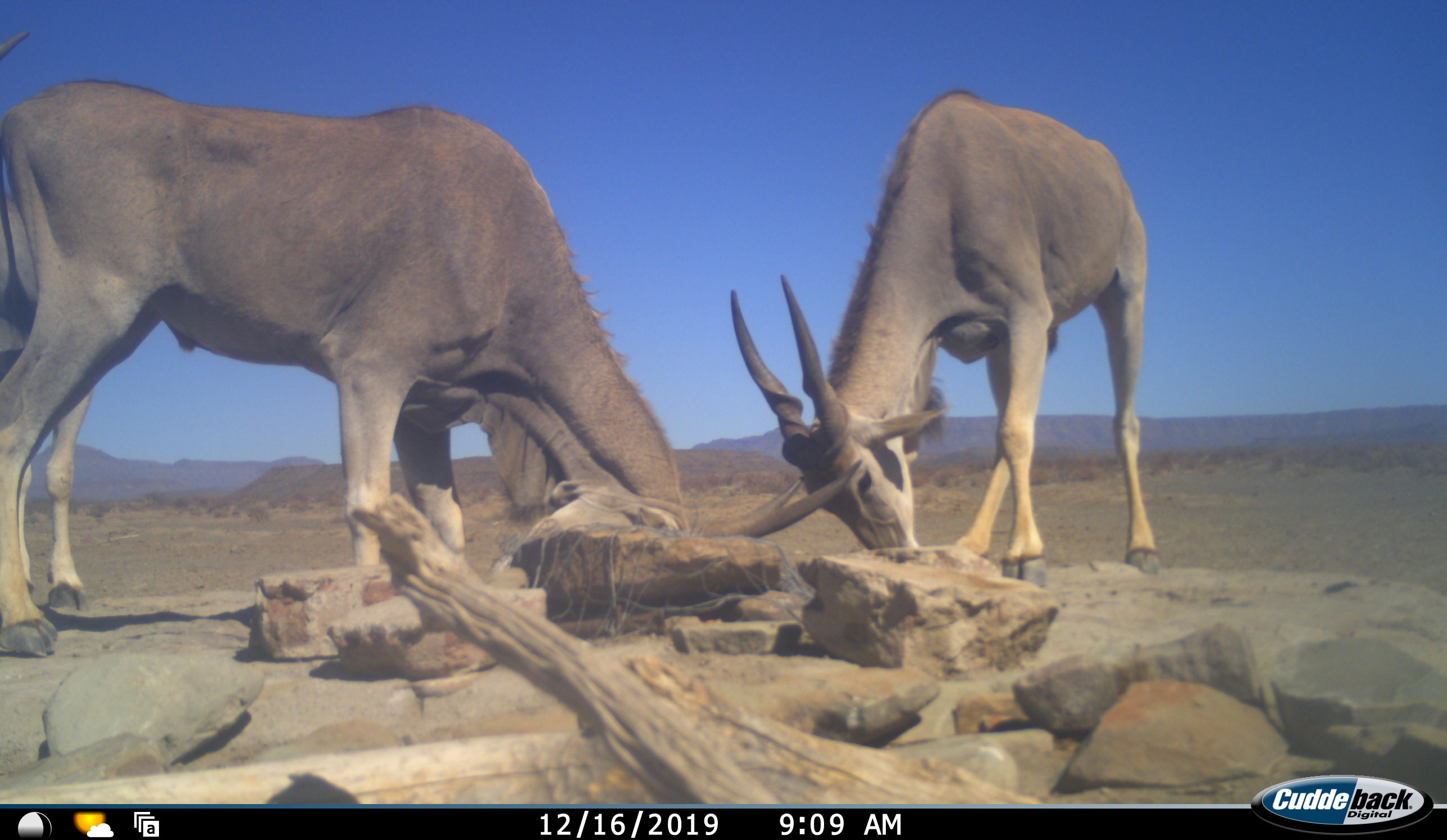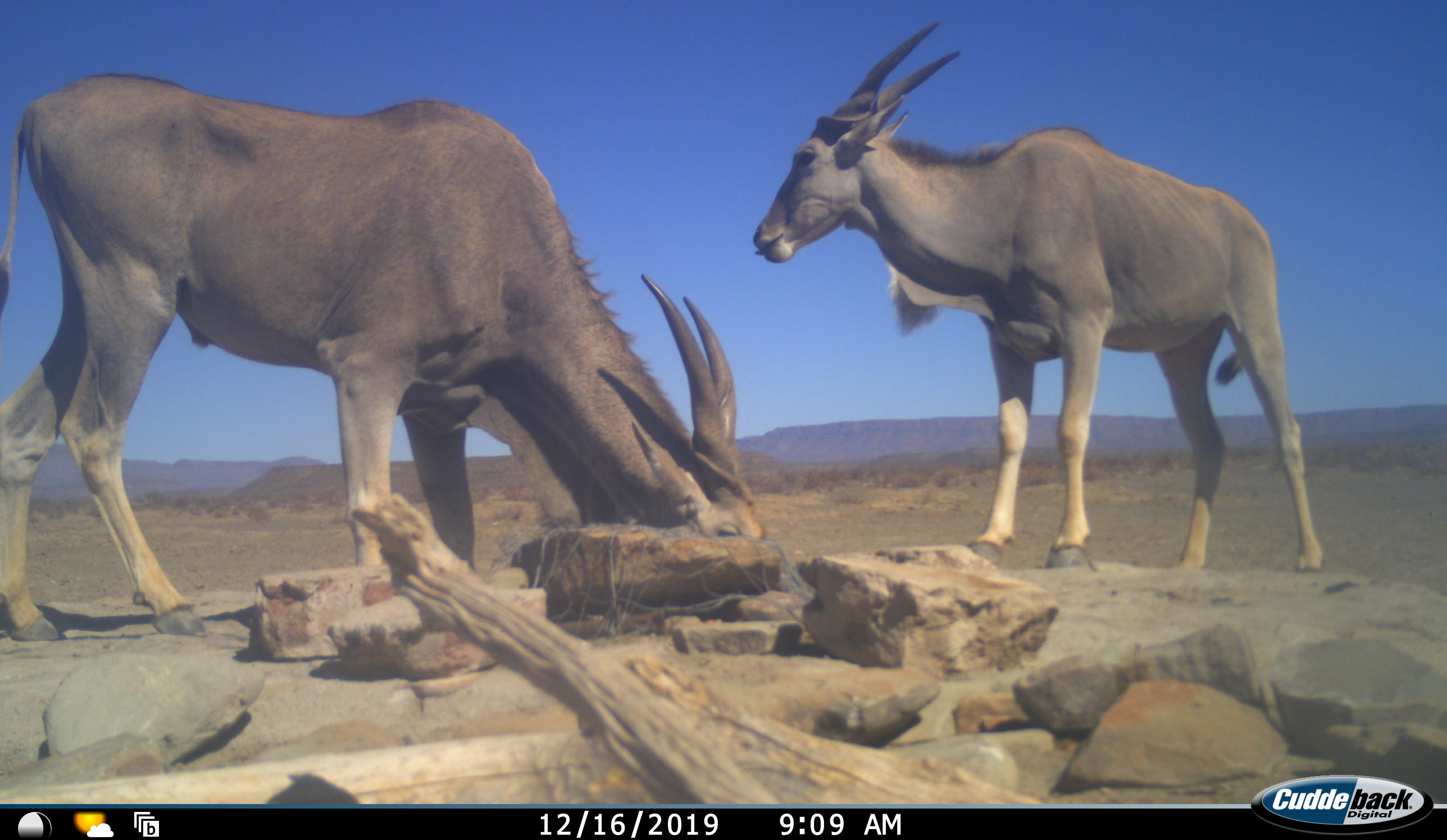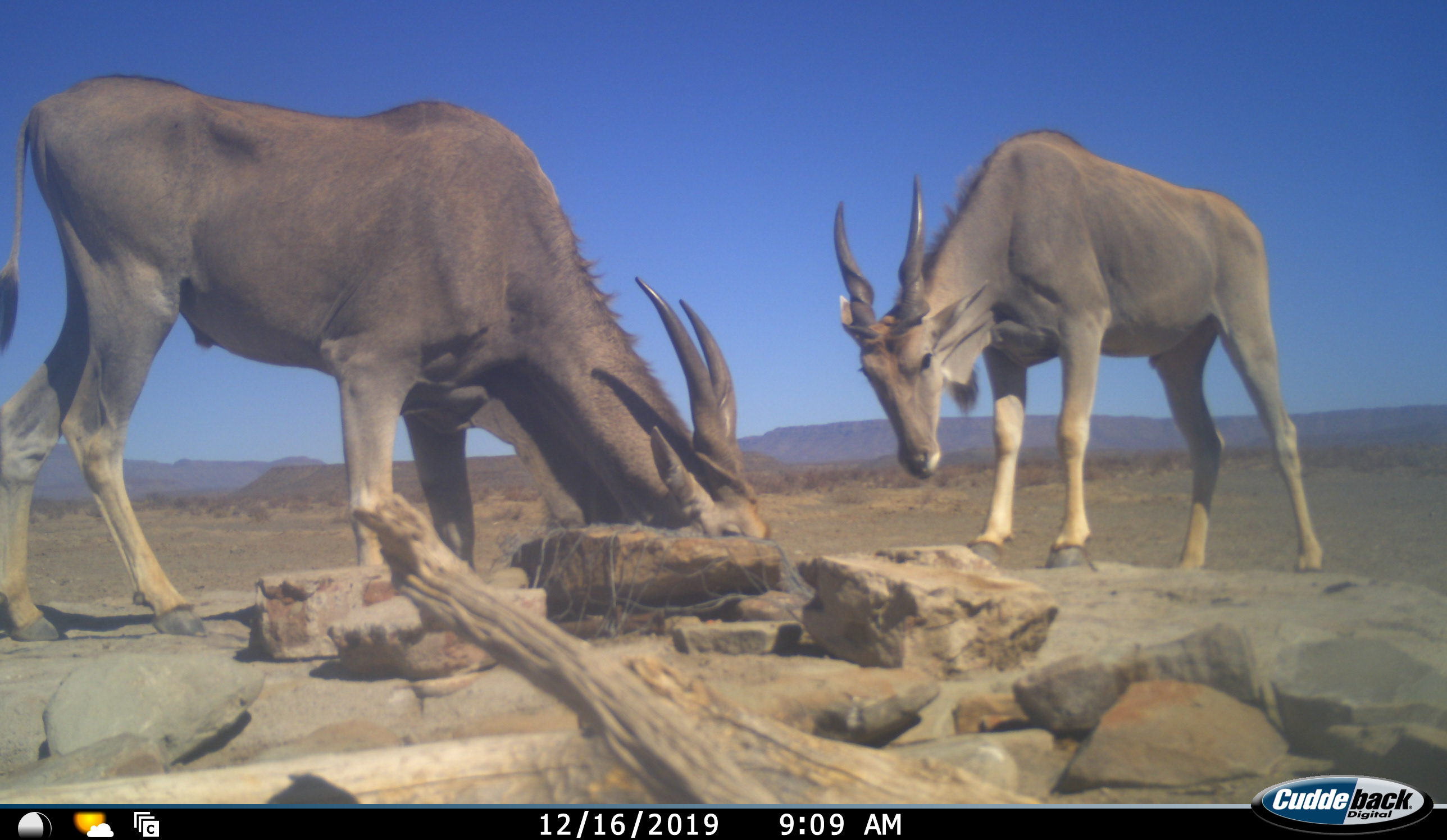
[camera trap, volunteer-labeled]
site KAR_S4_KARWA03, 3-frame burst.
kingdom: Animalia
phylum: Chordata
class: Mammalia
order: Artiodactyla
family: Bovidae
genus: Tragelaphus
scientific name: Tragelaphus oryx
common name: eland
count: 3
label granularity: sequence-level